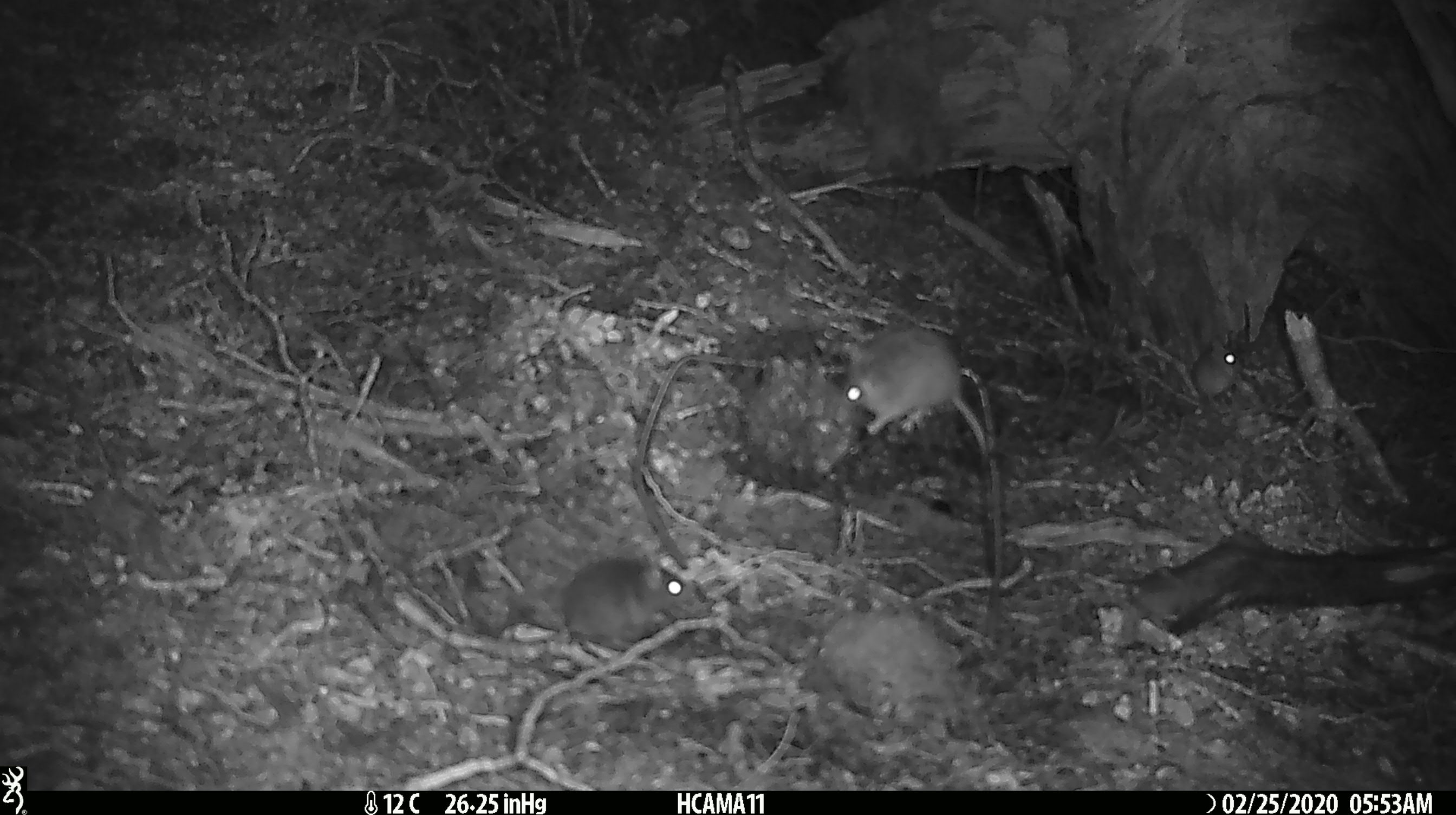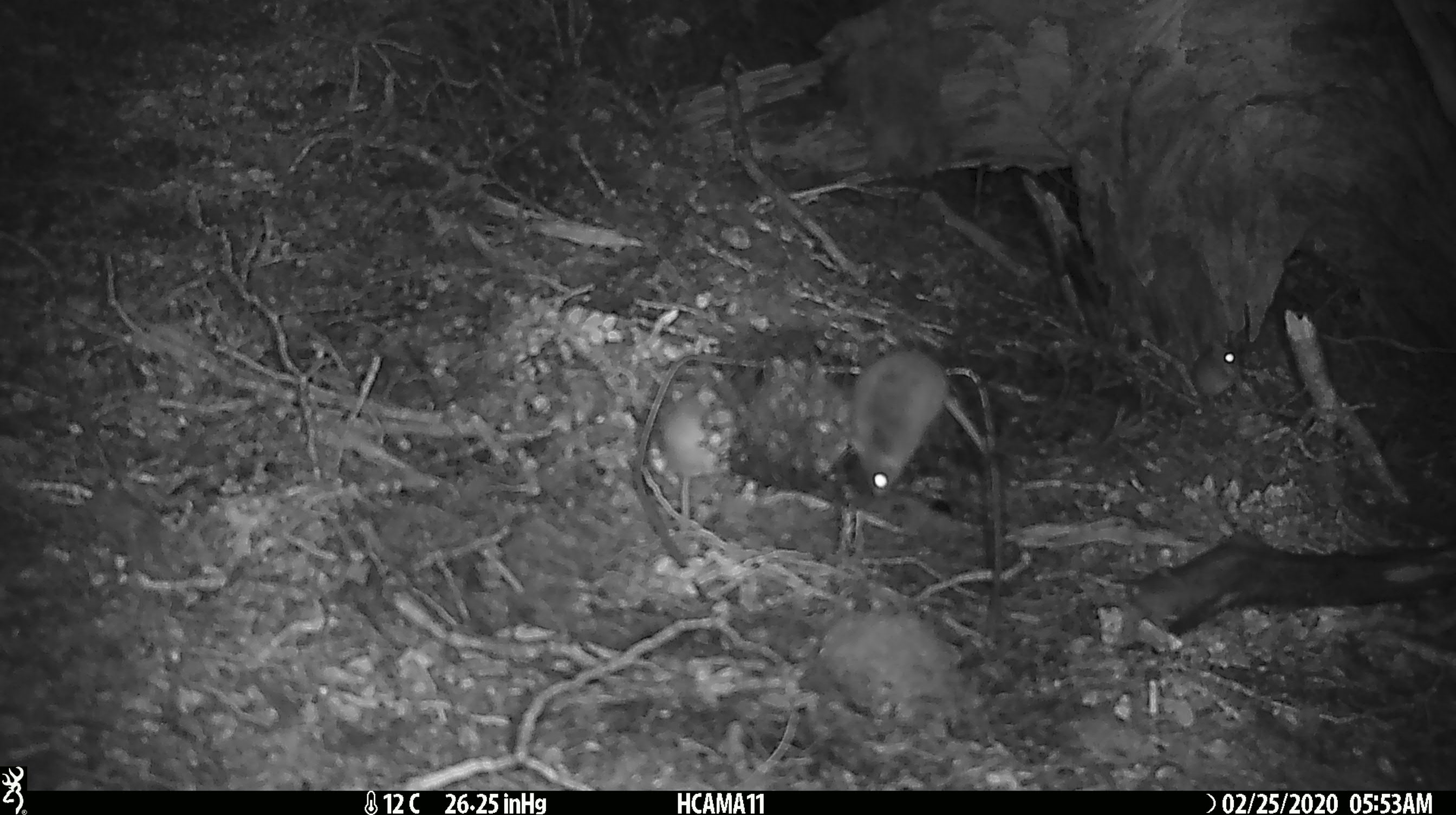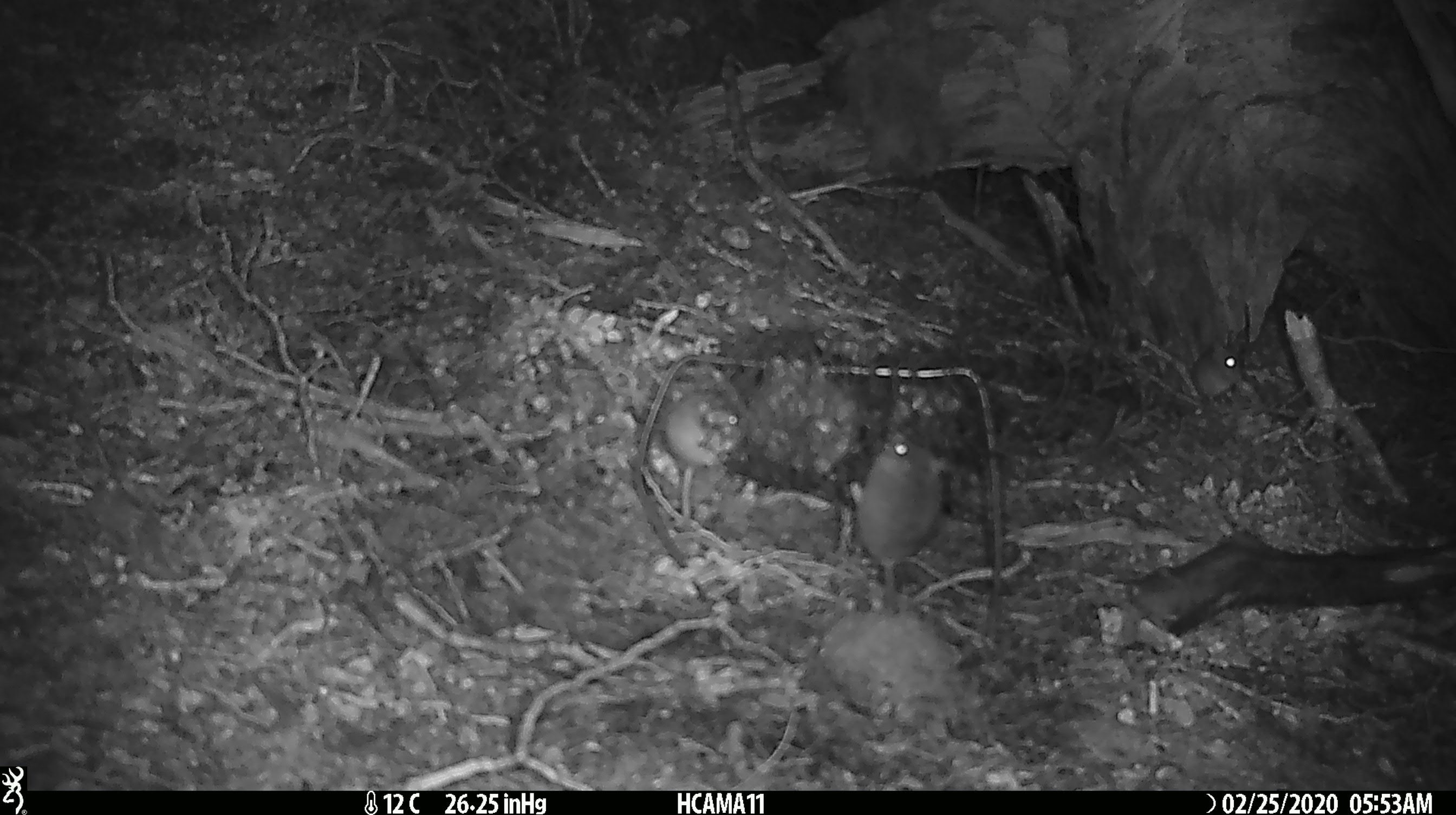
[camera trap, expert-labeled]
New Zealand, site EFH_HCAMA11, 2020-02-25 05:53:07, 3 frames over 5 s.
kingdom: Animalia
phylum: Chordata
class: Mammalia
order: Rodentia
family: Muridae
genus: Mus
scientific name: Mus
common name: mouse